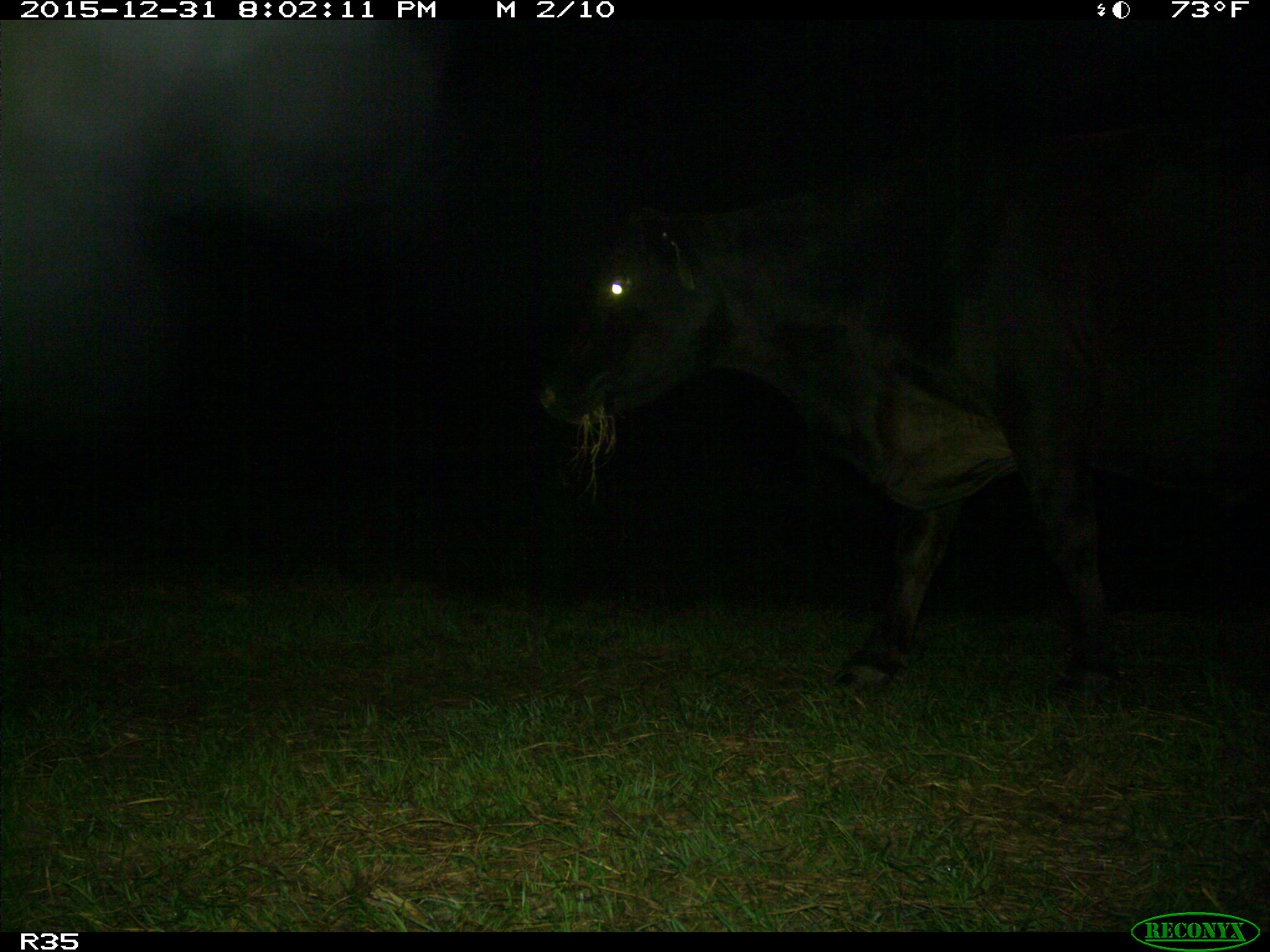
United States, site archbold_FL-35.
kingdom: Animalia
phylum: Chordata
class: Mammalia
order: Artiodactyla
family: Bovidae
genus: Bos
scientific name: Bos taurus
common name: domestic cow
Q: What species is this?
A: Bos taurus (domestic cow).